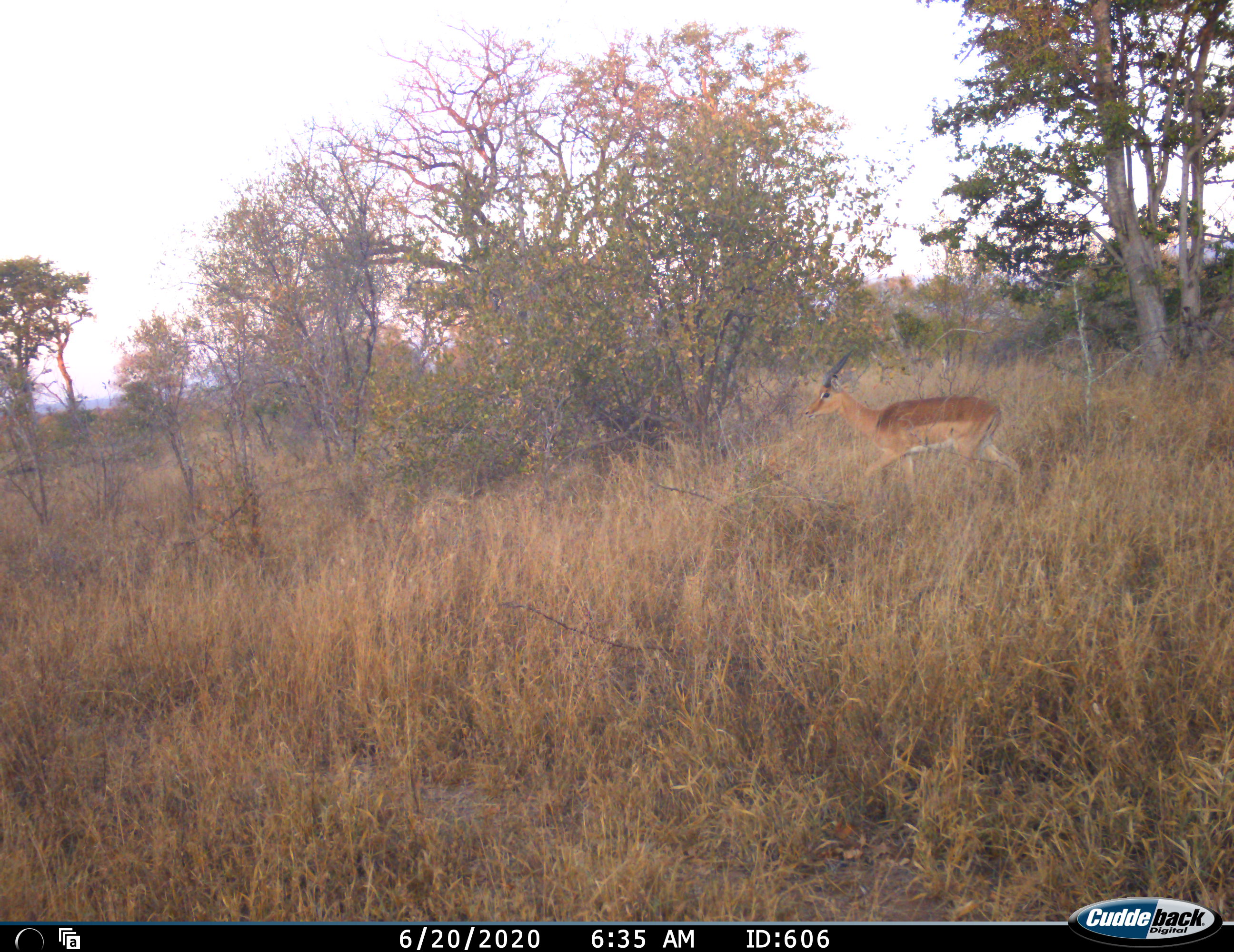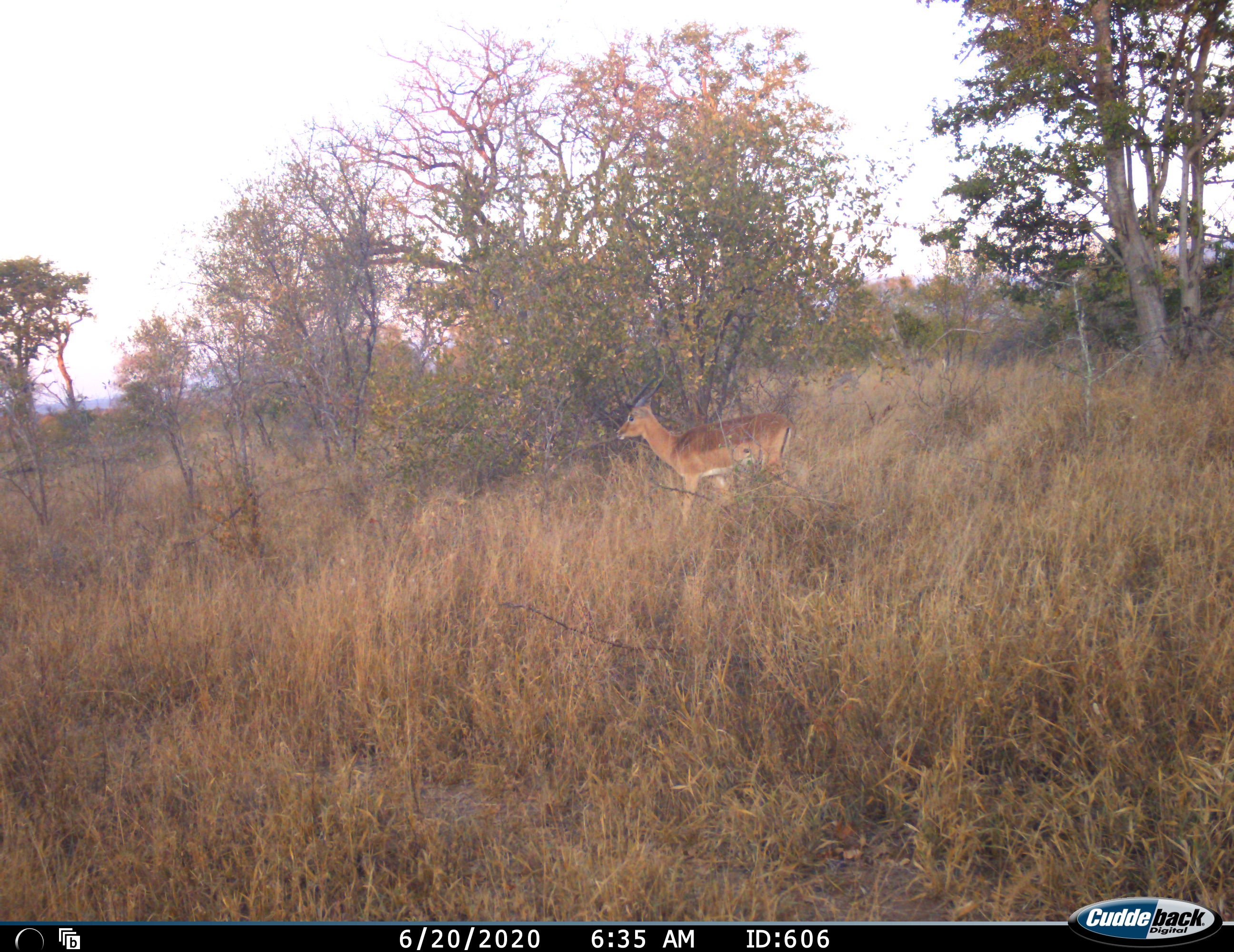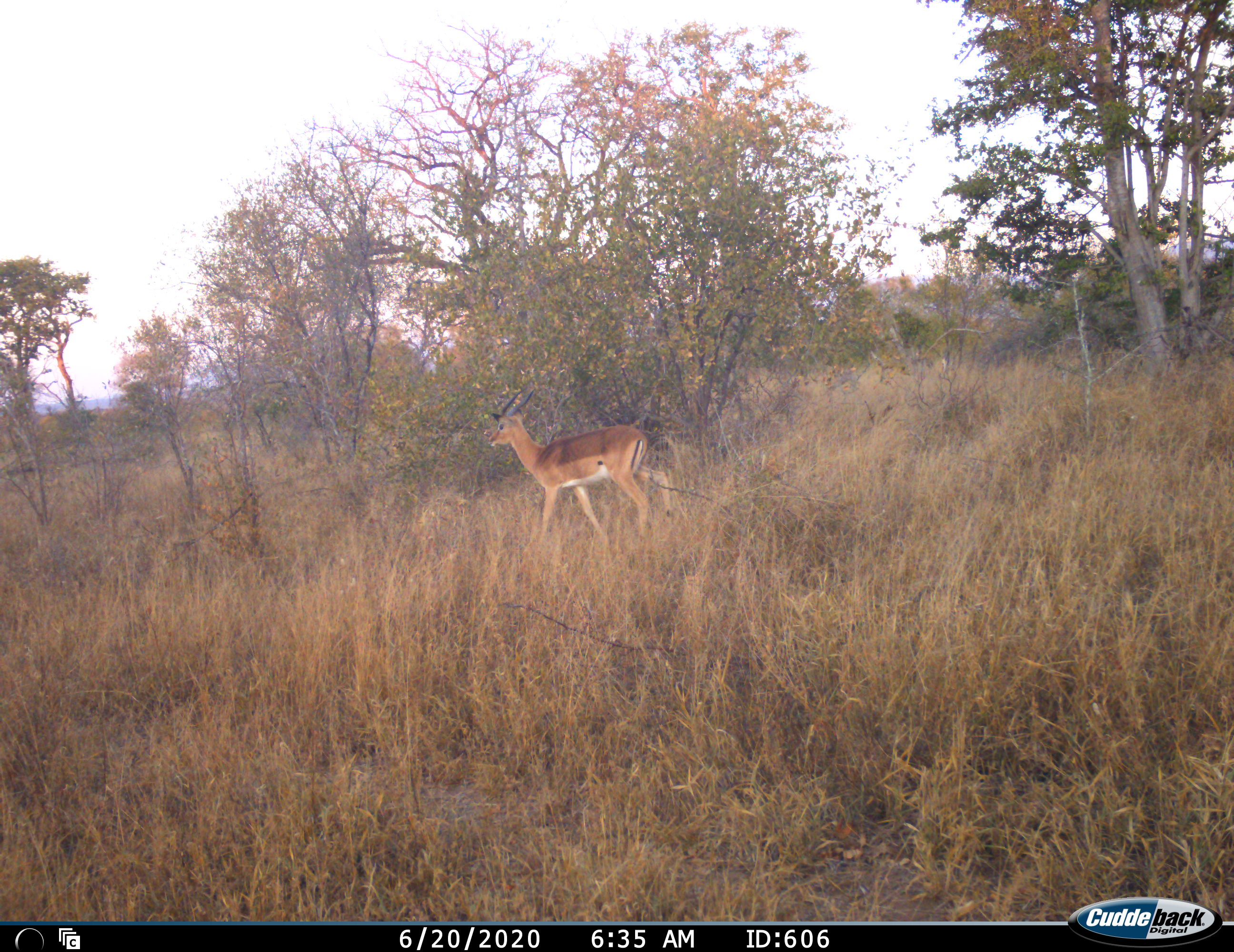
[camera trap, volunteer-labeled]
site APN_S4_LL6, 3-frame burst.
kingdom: Animalia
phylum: Chordata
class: Mammalia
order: Artiodactyla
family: Bovidae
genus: Aepyceros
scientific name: Aepyceros melampus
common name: impala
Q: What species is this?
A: Impala (Aepyceros melampus).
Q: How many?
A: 1.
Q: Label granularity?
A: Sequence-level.